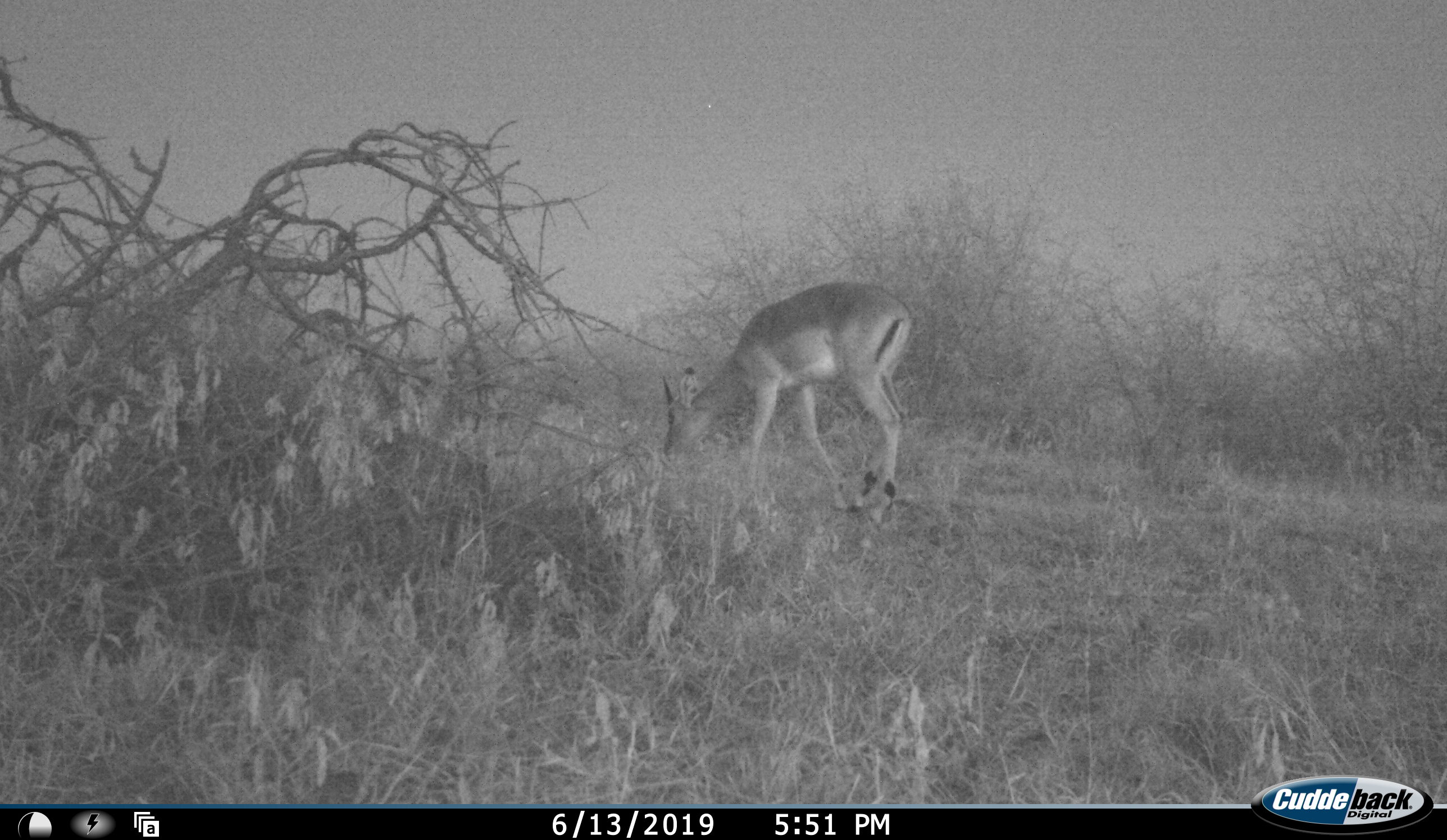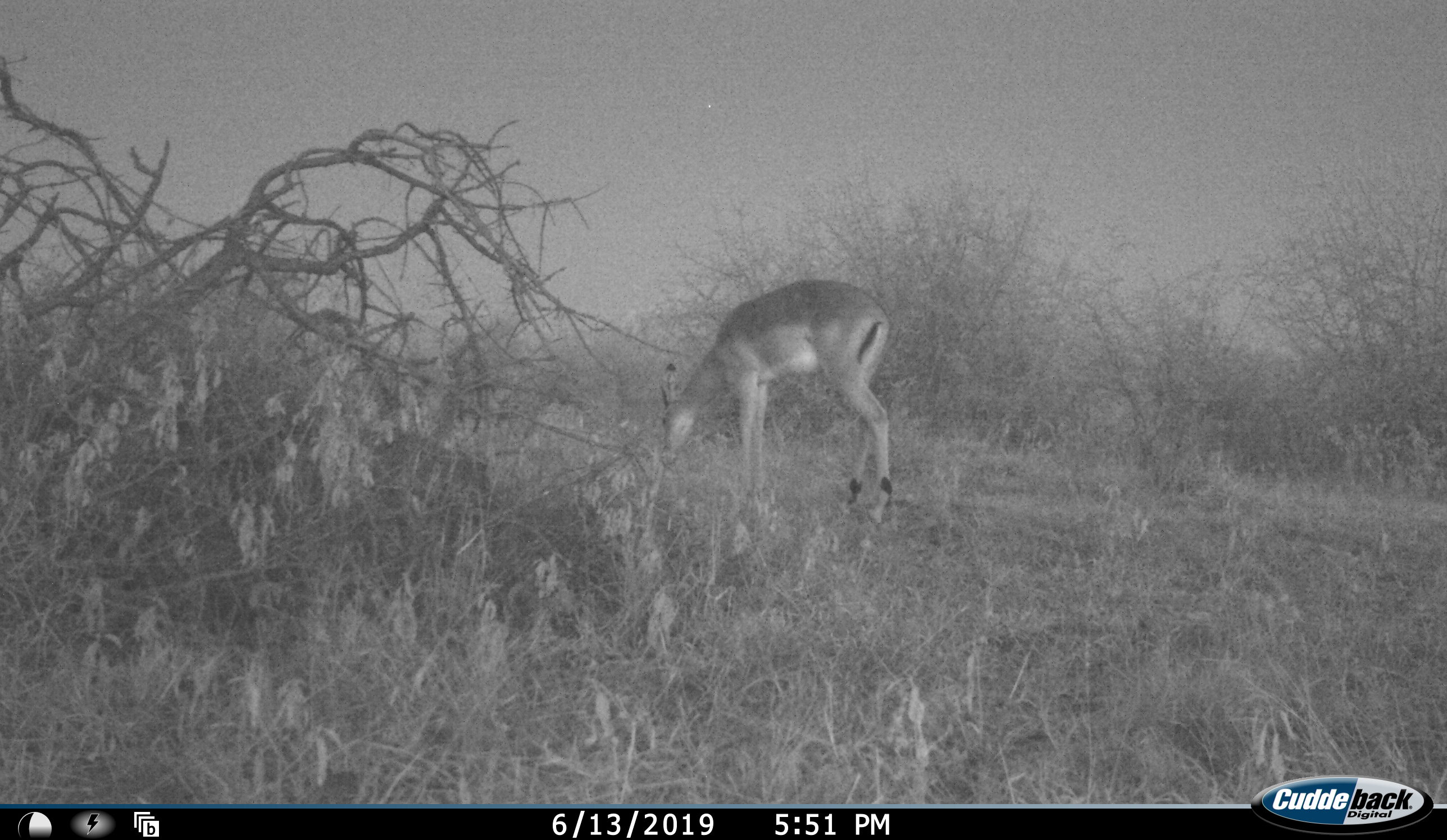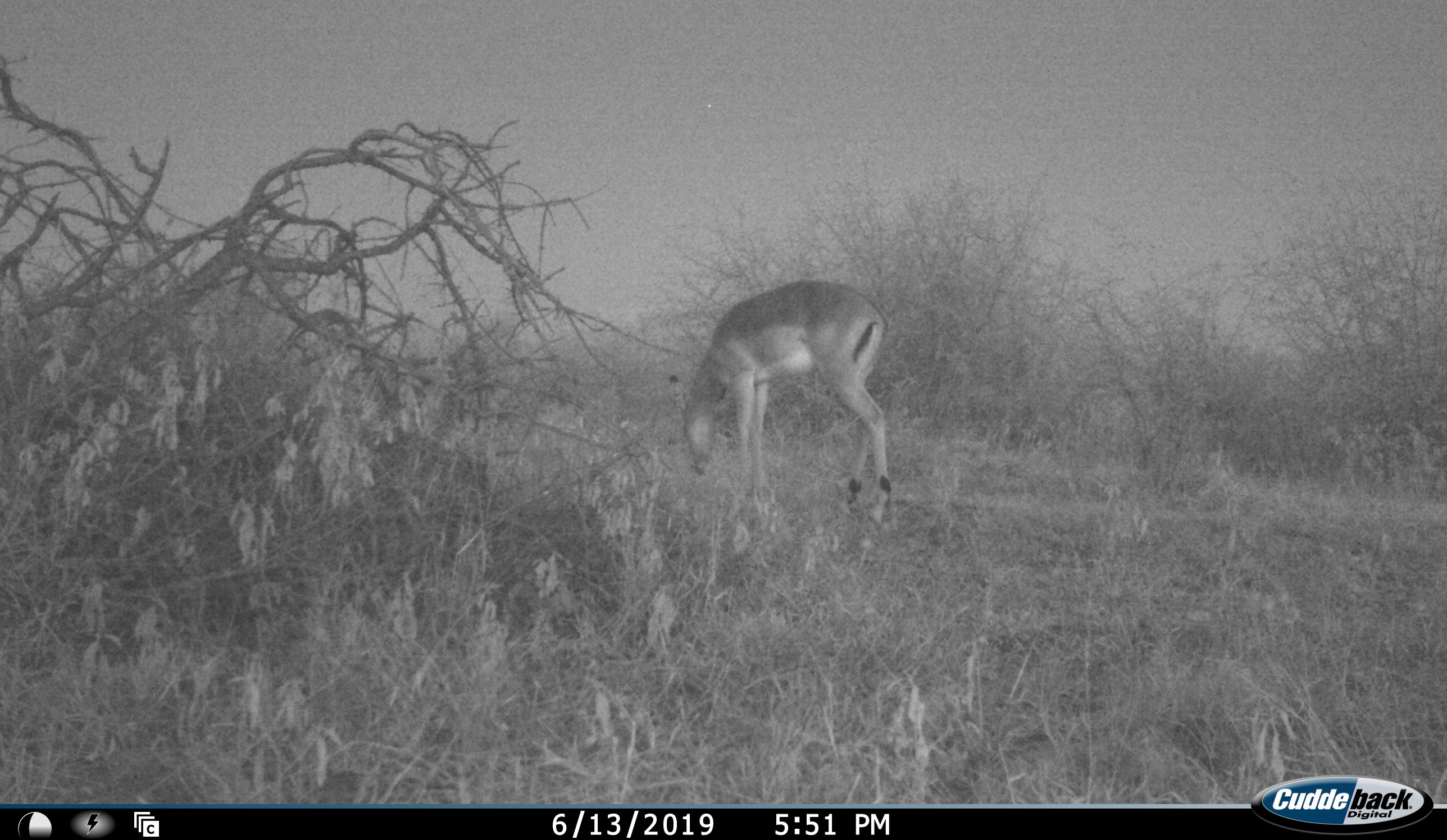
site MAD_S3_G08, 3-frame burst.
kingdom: Animalia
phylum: Chordata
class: Mammalia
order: Artiodactyla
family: Bovidae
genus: Aepyceros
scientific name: Aepyceros melampus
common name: impala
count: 1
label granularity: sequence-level